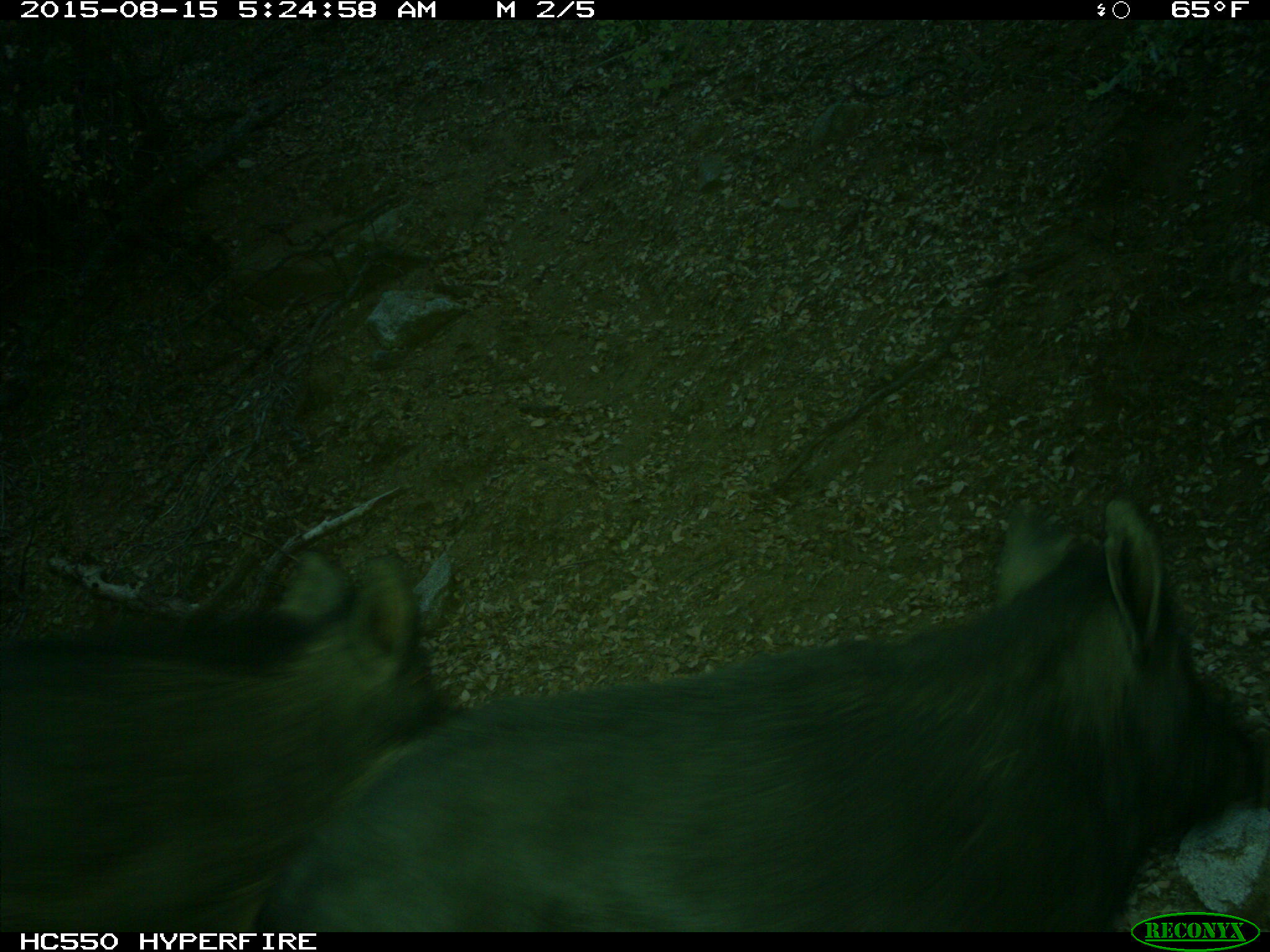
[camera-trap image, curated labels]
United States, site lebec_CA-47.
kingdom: Animalia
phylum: Chordata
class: Mammalia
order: Artiodactyla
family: Suidae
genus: Sus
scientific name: Sus scrofa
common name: wild boar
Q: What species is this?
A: Sus scrofa (wild boar).